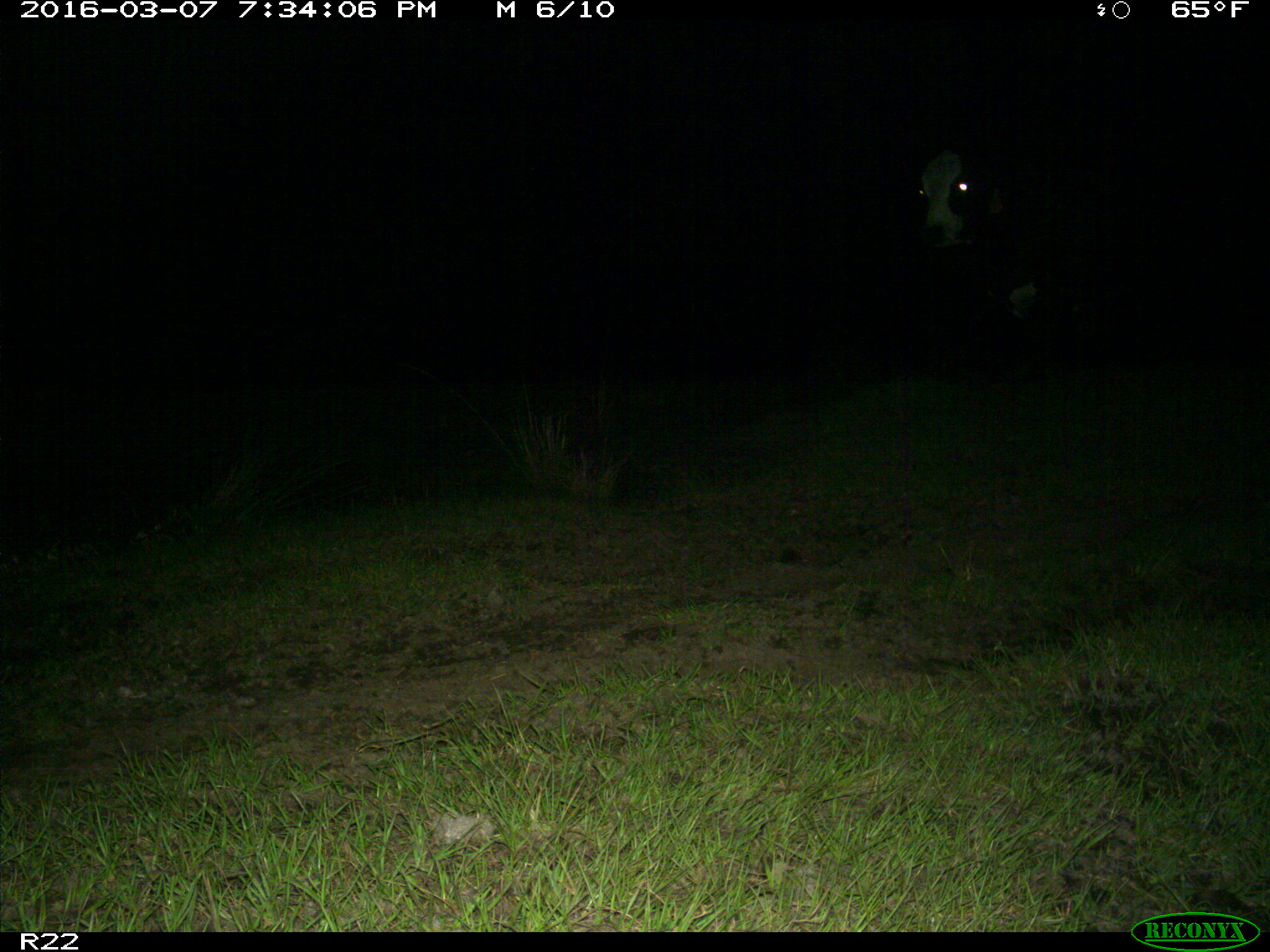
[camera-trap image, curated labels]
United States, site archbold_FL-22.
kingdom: Animalia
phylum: Chordata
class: Mammalia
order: Artiodactyla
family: Bovidae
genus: Bos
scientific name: Bos taurus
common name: domestic cow